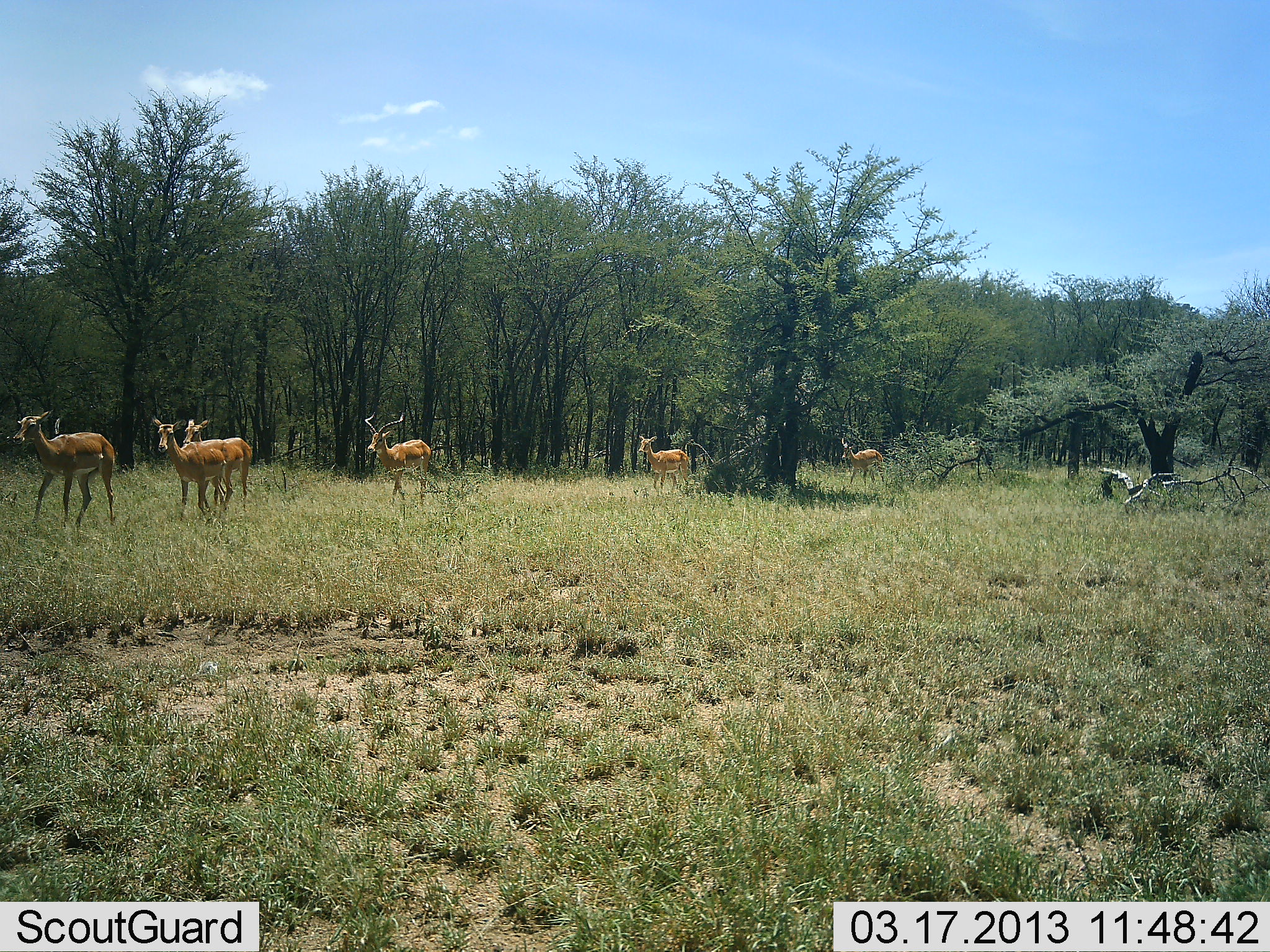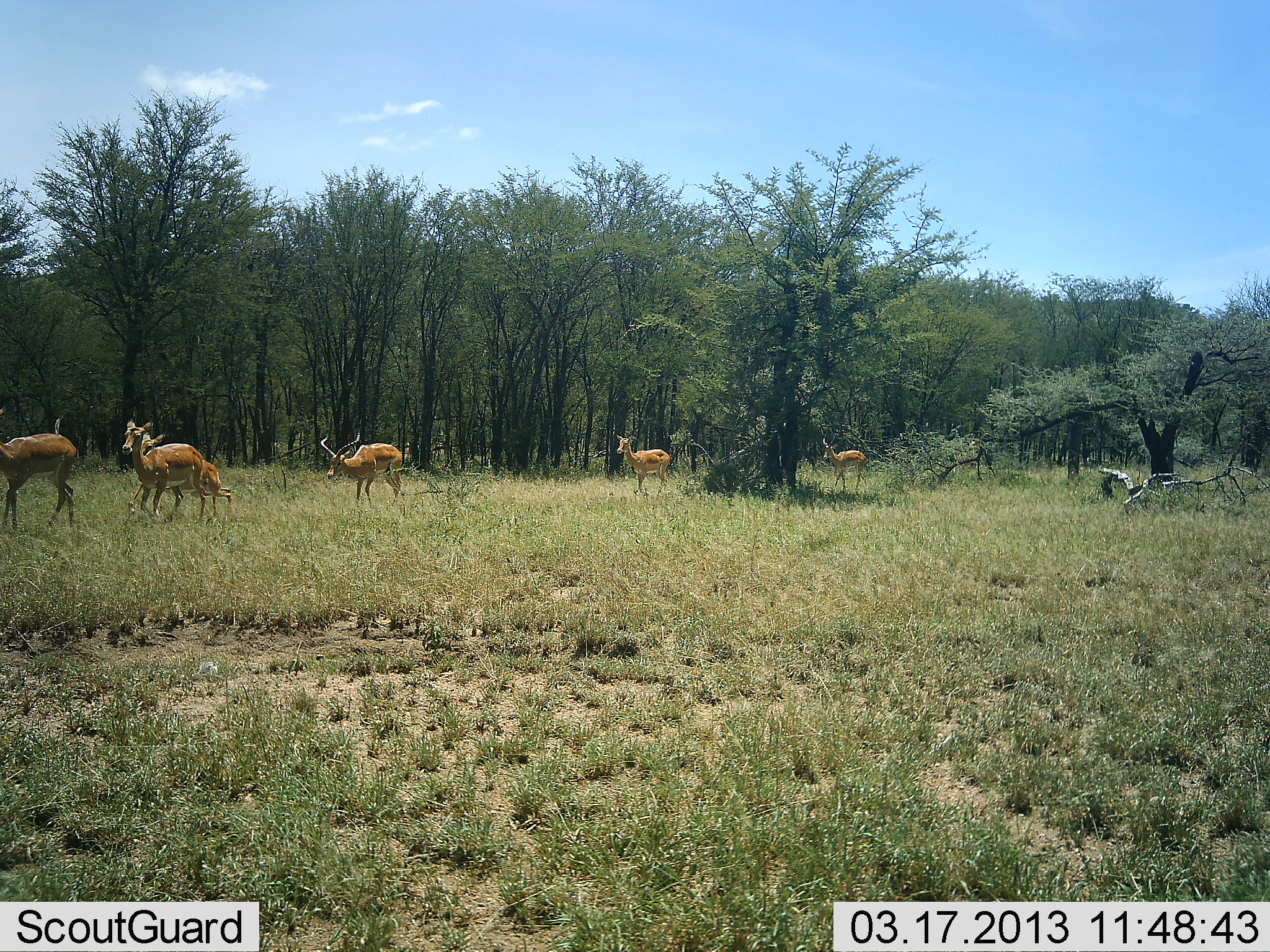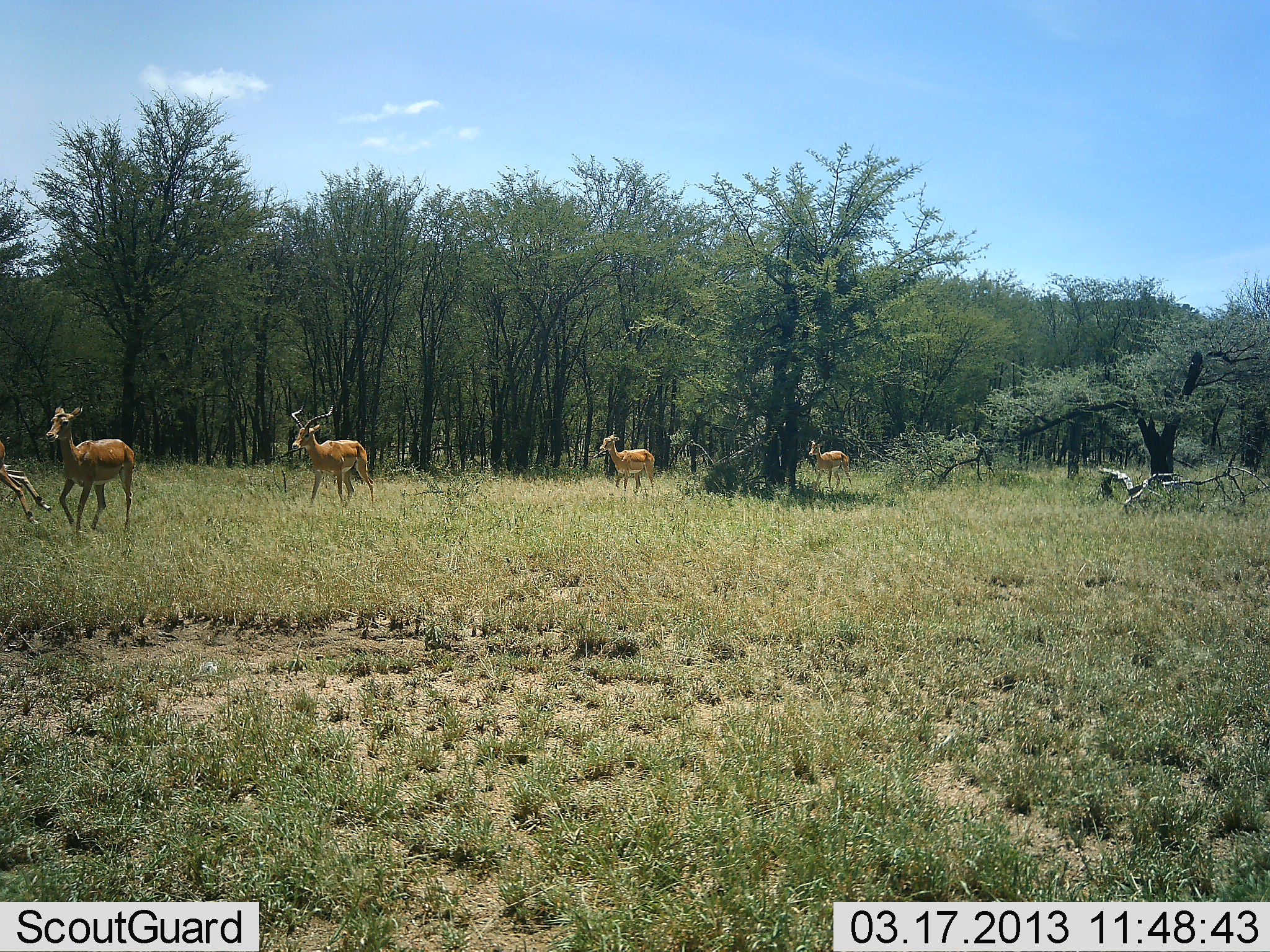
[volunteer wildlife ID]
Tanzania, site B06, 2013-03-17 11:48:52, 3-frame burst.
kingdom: Animalia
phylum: Chordata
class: Mammalia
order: Artiodactyla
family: Bovidae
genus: Aepyceros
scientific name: Aepyceros melampus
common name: impala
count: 6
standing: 4%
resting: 0%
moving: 100%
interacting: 0%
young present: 4%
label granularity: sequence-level